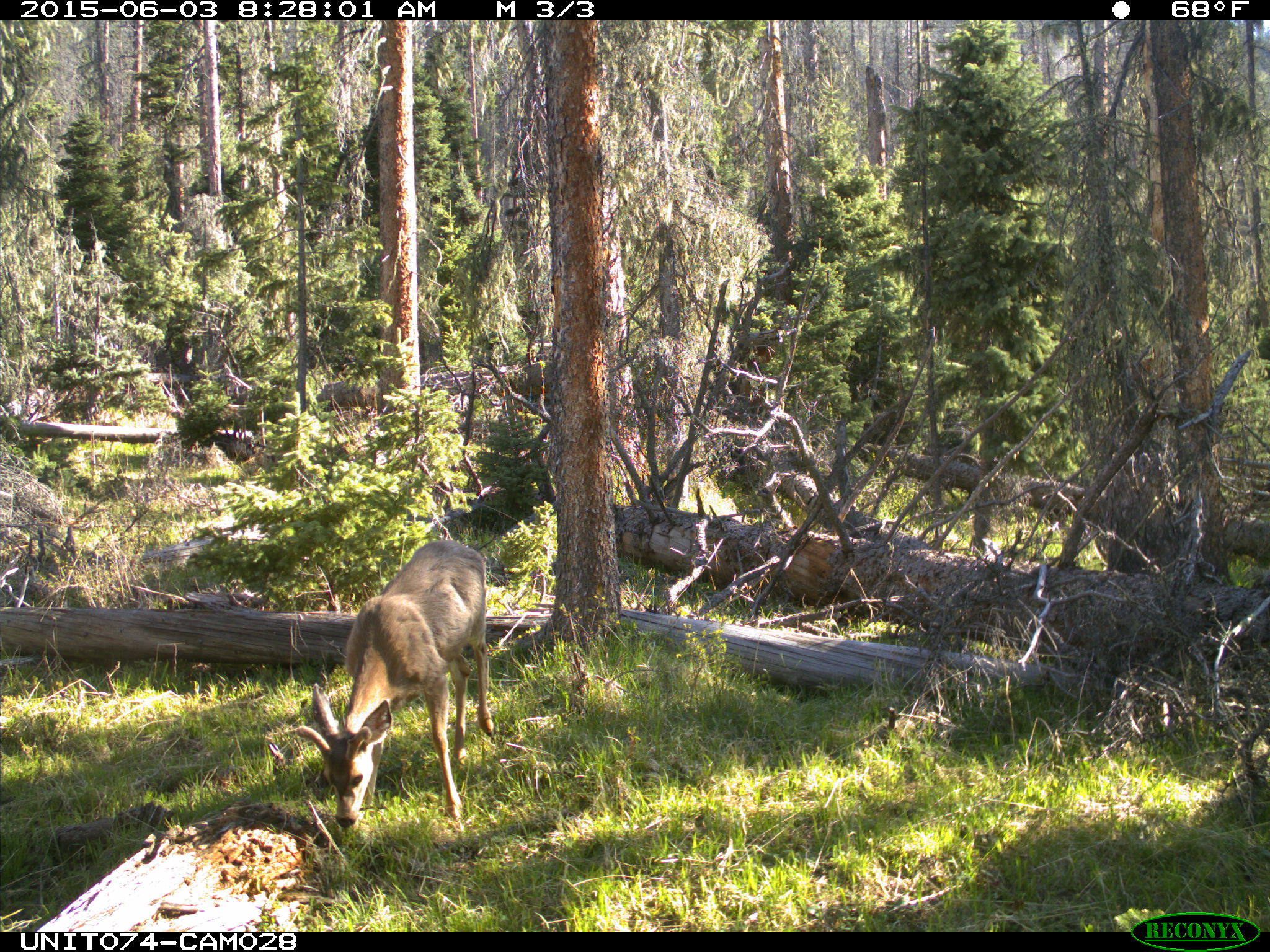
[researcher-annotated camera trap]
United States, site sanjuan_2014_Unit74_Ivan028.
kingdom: Animalia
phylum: Chordata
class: Mammalia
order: Artiodactyla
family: Cervidae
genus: Odocoileus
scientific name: Odocoileus hemionus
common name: mule deer